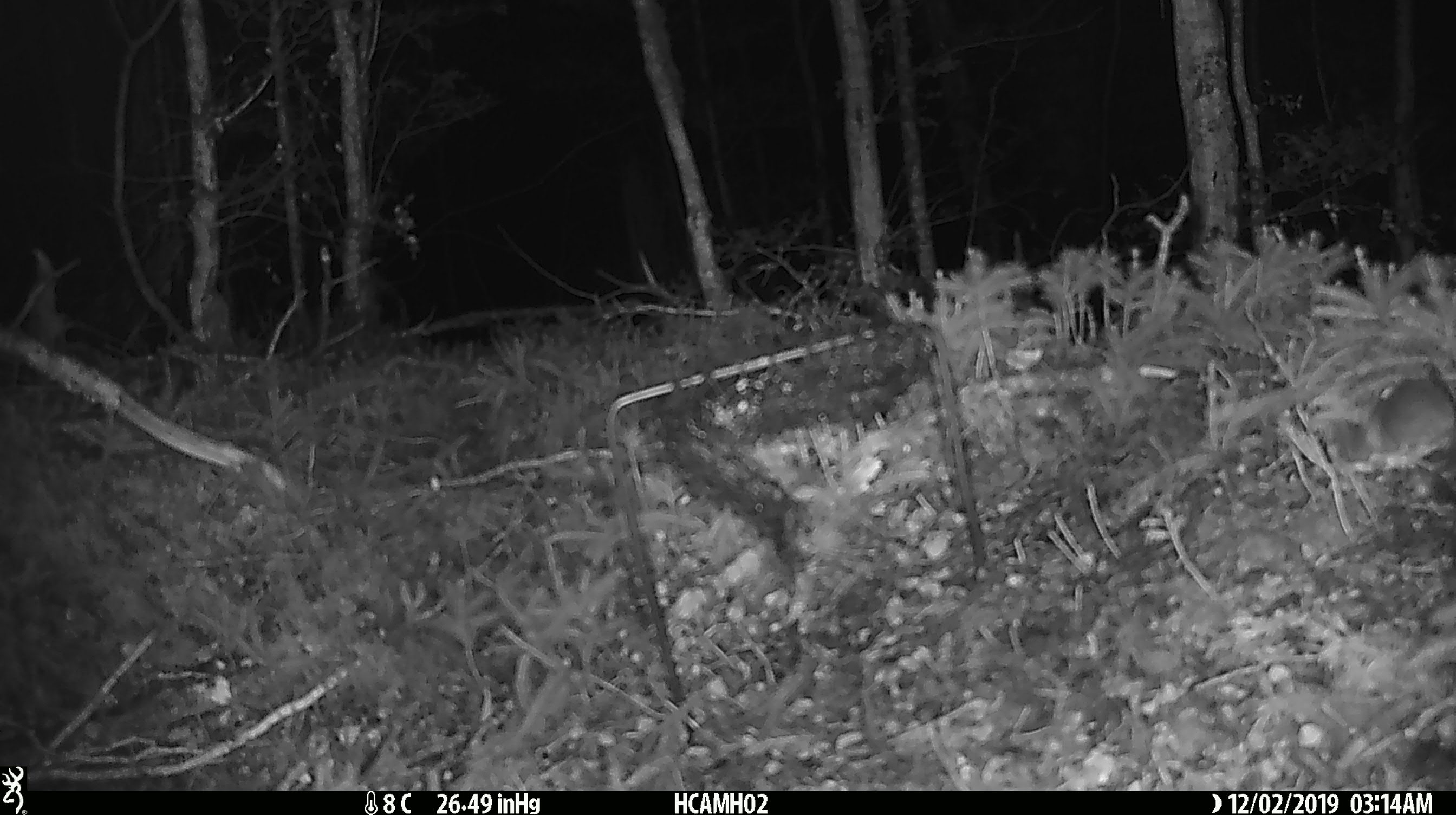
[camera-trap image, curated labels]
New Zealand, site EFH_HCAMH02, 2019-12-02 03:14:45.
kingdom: Animalia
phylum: Chordata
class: Mammalia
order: Rodentia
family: Muridae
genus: Mus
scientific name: Mus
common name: mouse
Mouse (Mus).